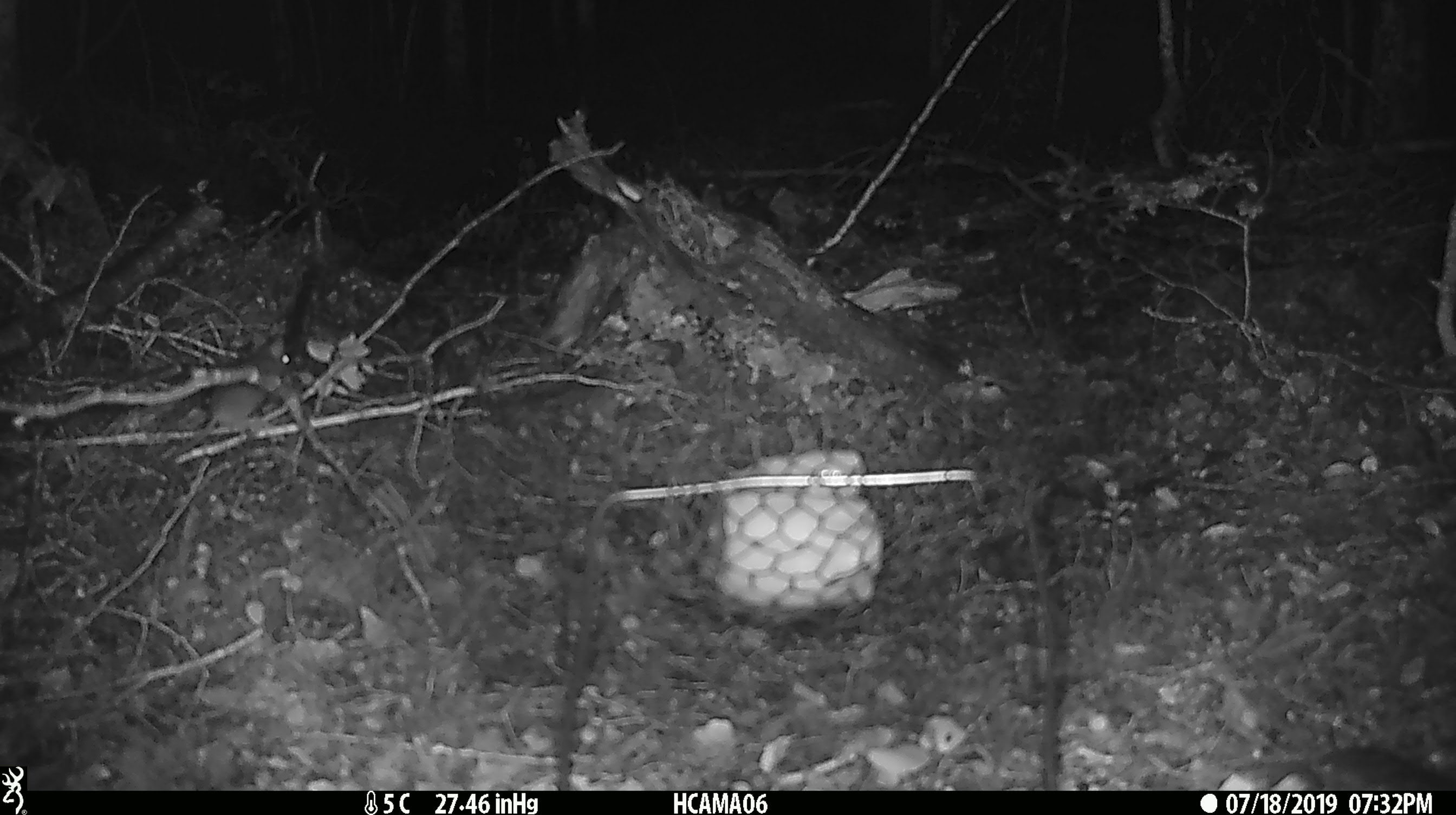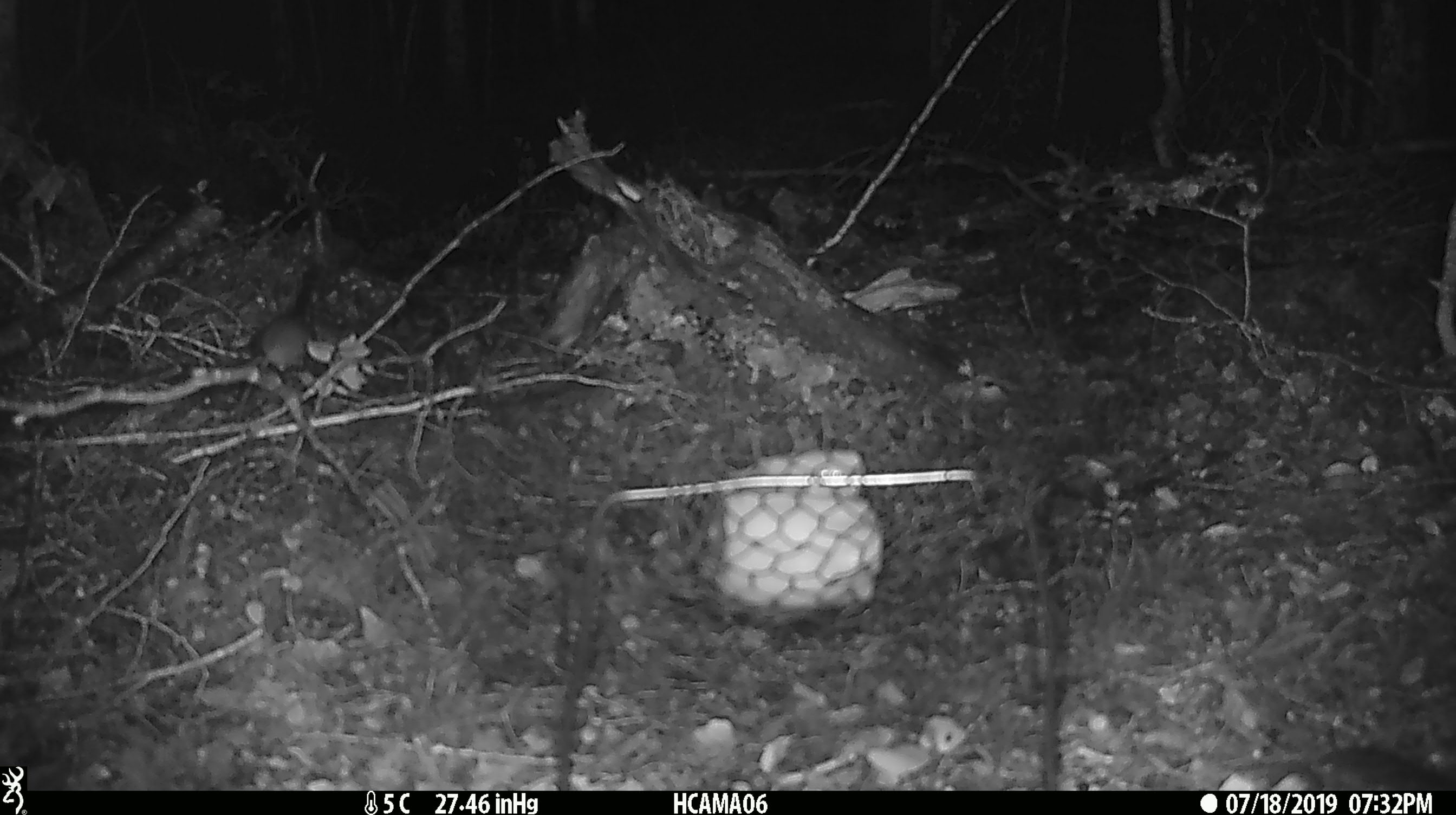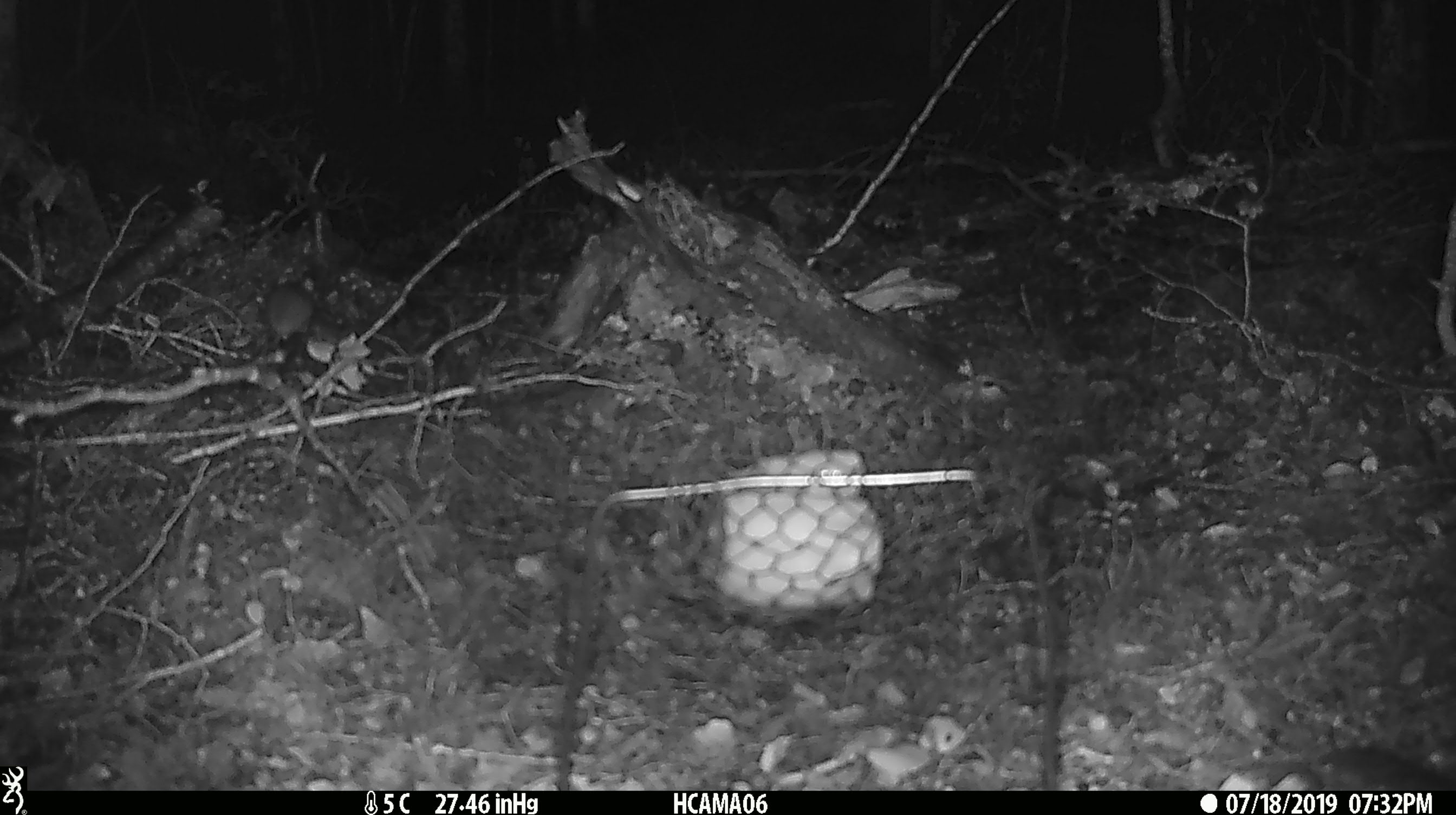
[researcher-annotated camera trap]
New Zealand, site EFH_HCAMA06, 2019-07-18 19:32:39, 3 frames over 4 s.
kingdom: Animalia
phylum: Chordata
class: Mammalia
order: Rodentia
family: Muridae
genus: Mus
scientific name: Mus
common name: mouse